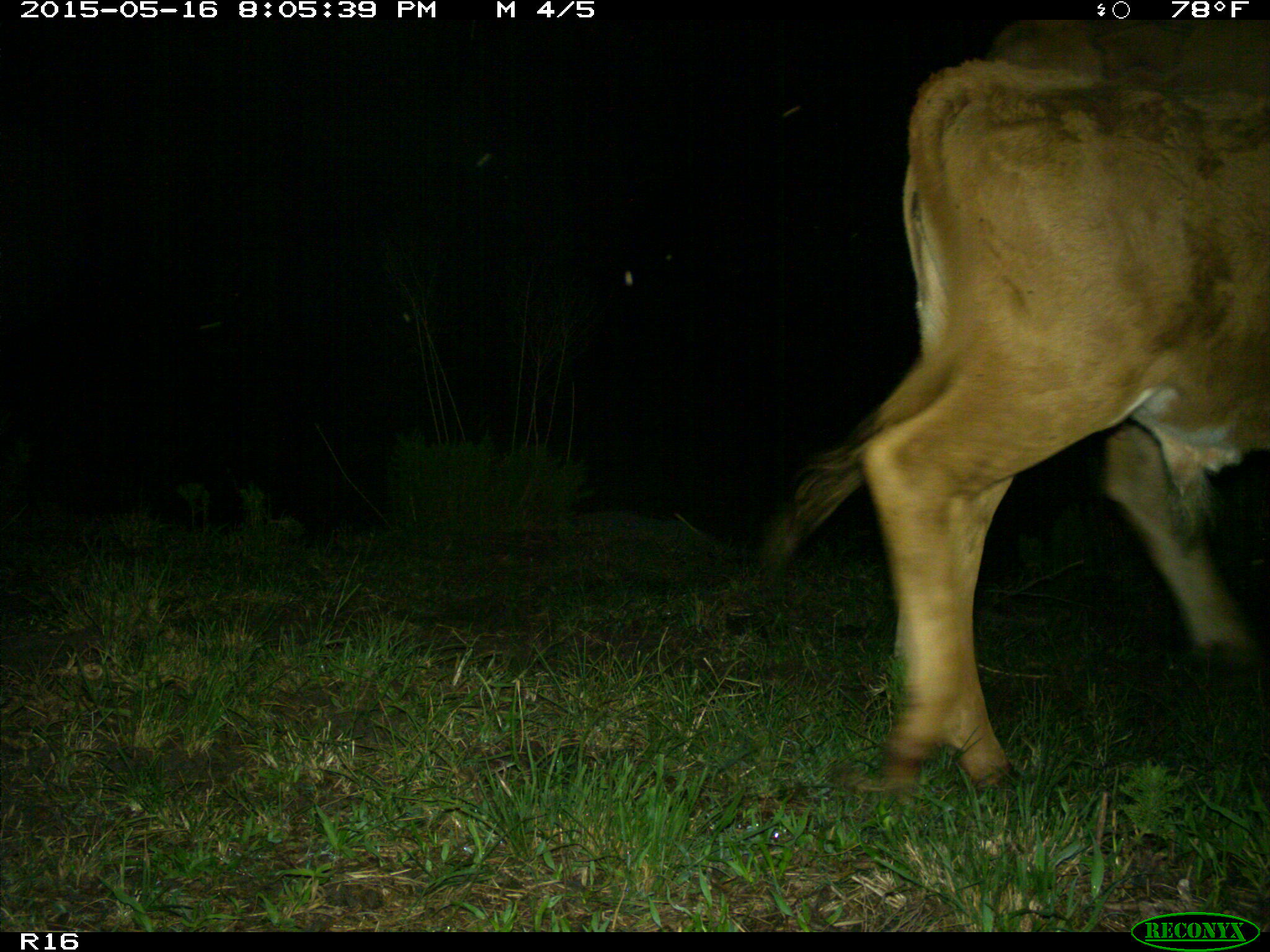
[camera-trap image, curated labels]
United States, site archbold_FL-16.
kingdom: Animalia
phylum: Chordata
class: Mammalia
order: Artiodactyla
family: Bovidae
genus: Bos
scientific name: Bos taurus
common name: domestic cow